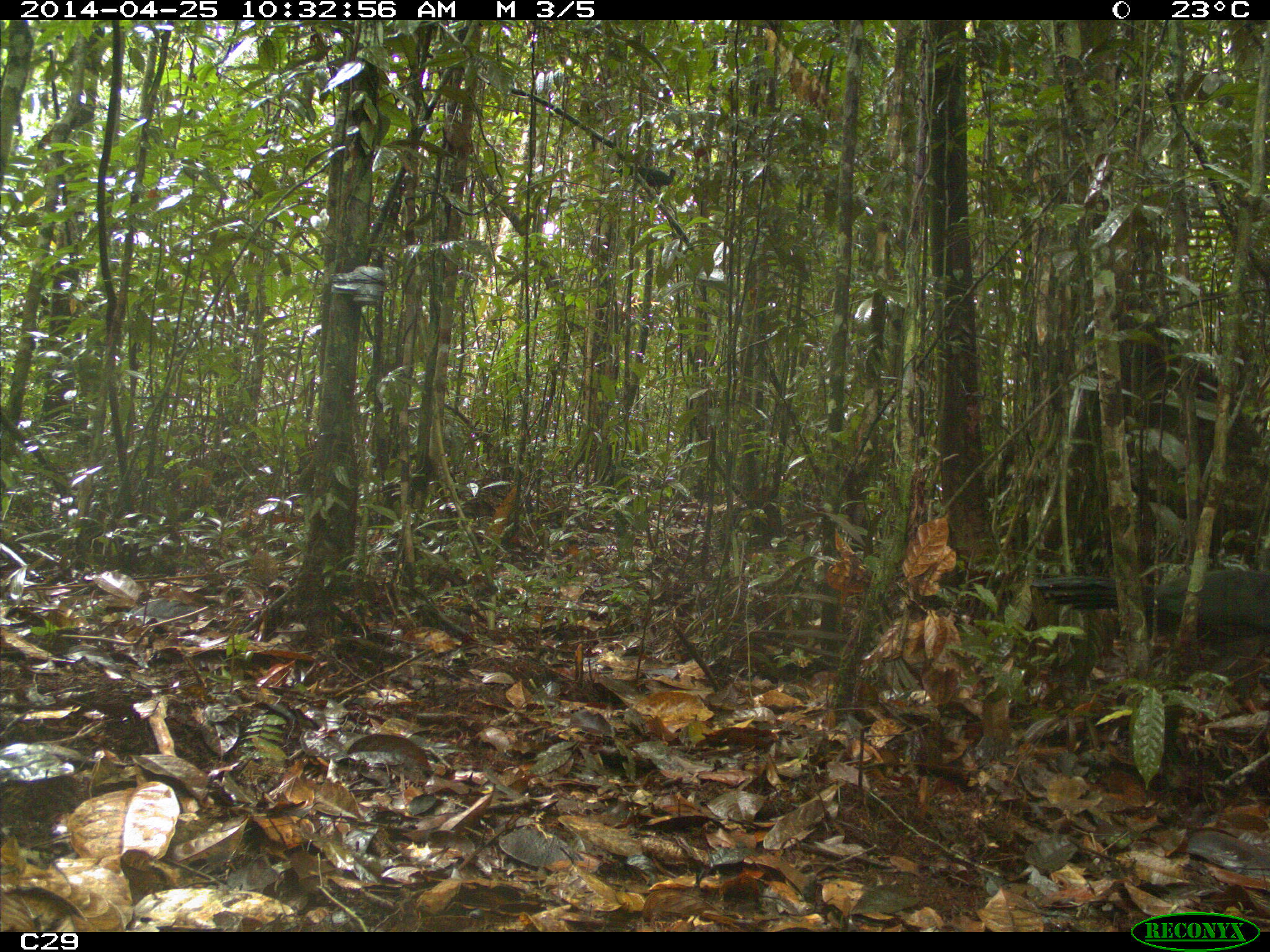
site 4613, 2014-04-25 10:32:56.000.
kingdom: Animalia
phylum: Chordata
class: Aves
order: Galliformes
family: Cracidae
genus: Penelope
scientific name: Penelope jacquacu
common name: spix's guan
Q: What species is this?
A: Penelope jacquacu (spix's guan).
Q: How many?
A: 2.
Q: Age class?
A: Adult.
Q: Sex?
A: Female.